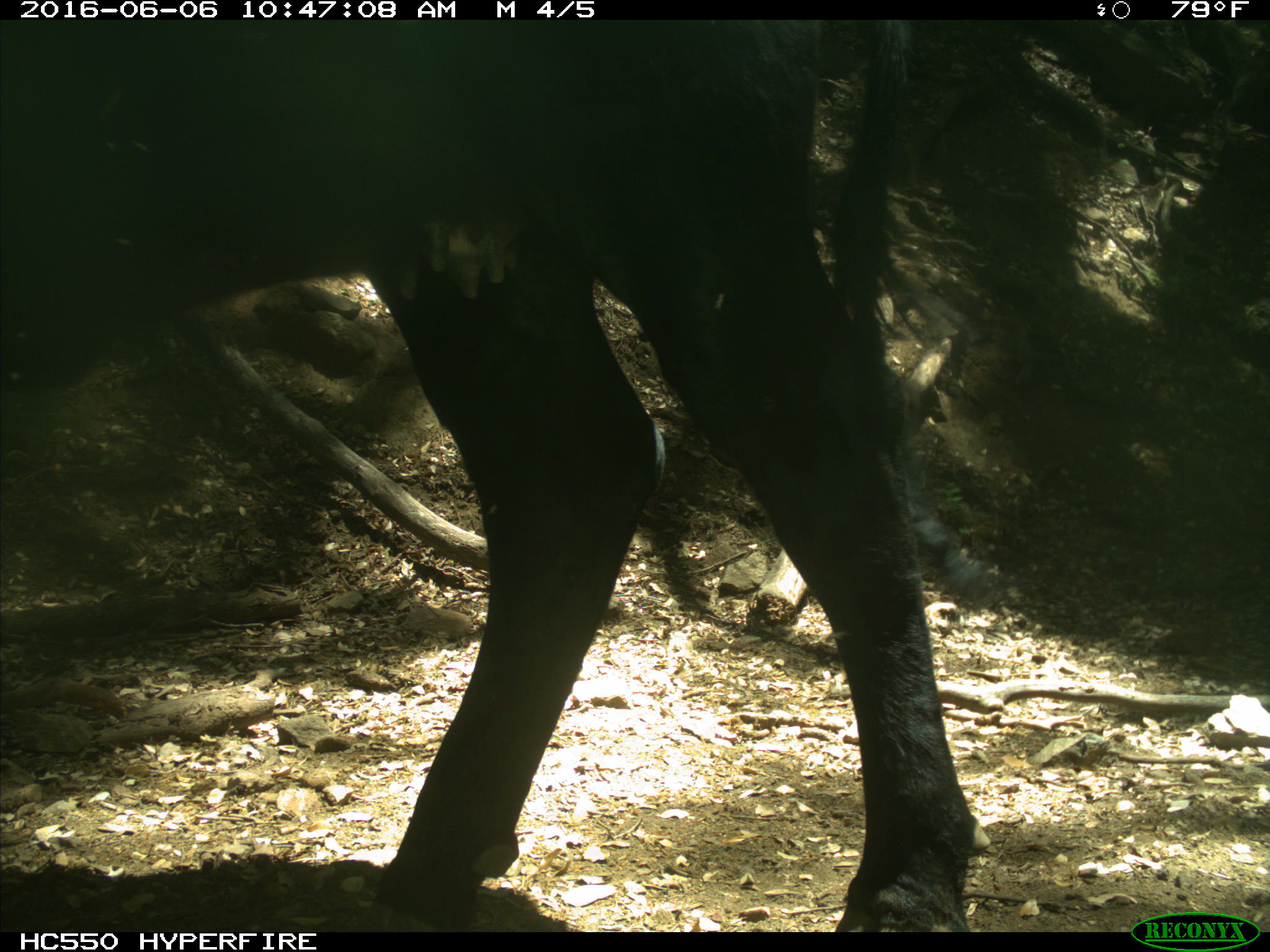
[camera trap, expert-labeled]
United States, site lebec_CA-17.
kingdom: Animalia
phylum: Chordata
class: Mammalia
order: Artiodactyla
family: Bovidae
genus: Bos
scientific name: Bos taurus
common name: domestic cow